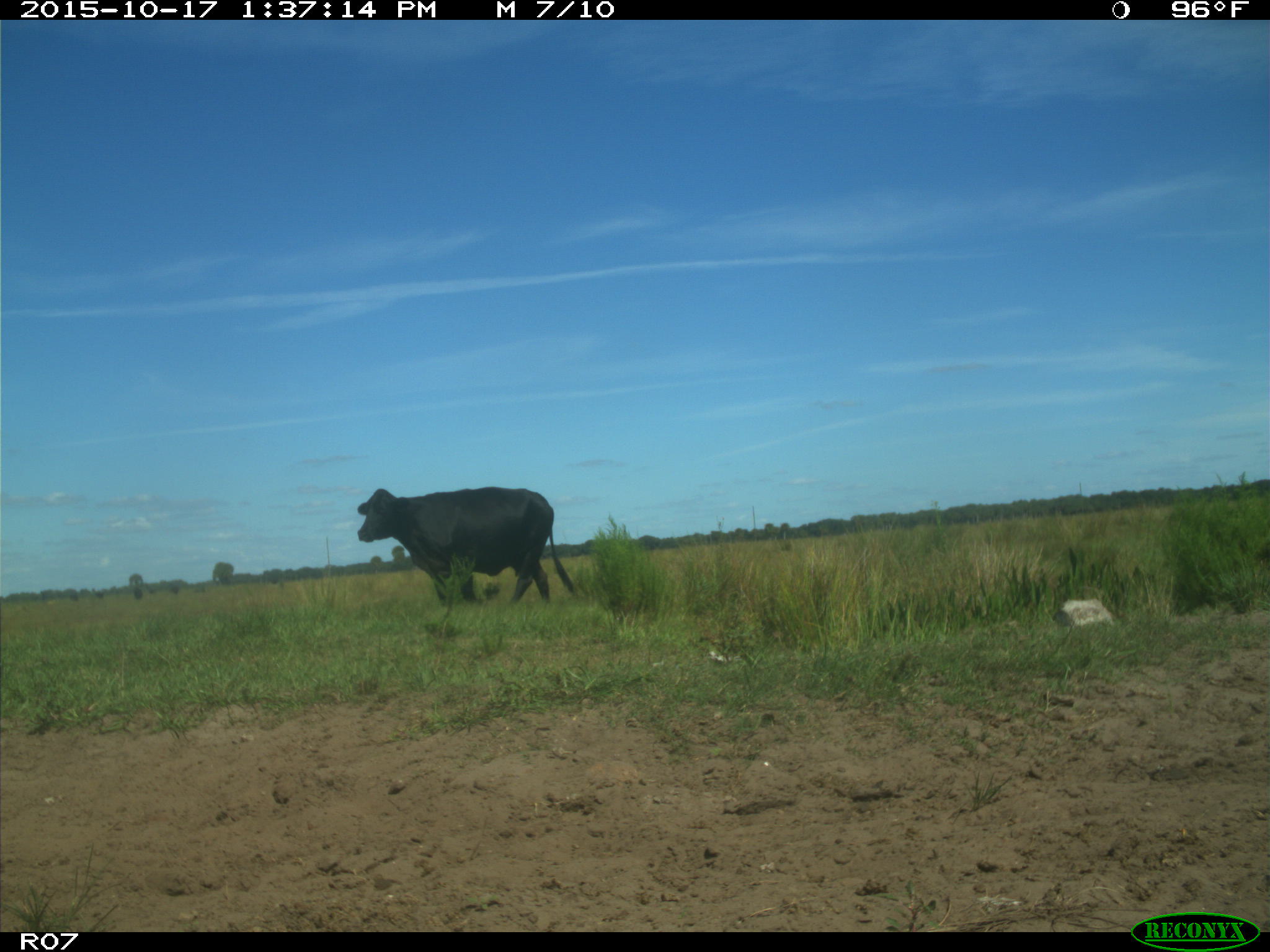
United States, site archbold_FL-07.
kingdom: Animalia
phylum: Chordata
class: Mammalia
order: Artiodactyla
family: Bovidae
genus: Bos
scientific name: Bos taurus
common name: domestic cow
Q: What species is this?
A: Bos taurus (domestic cow).